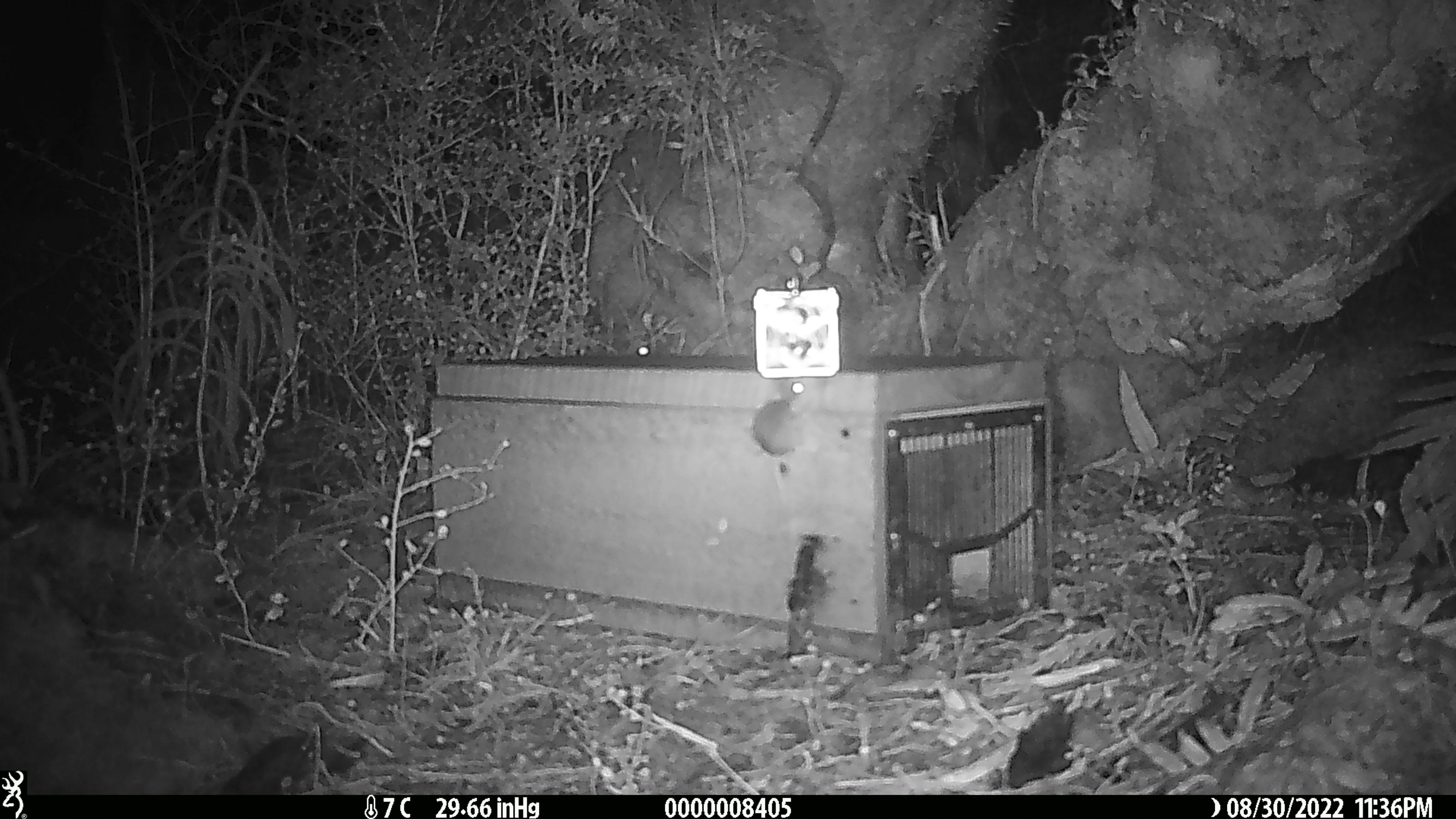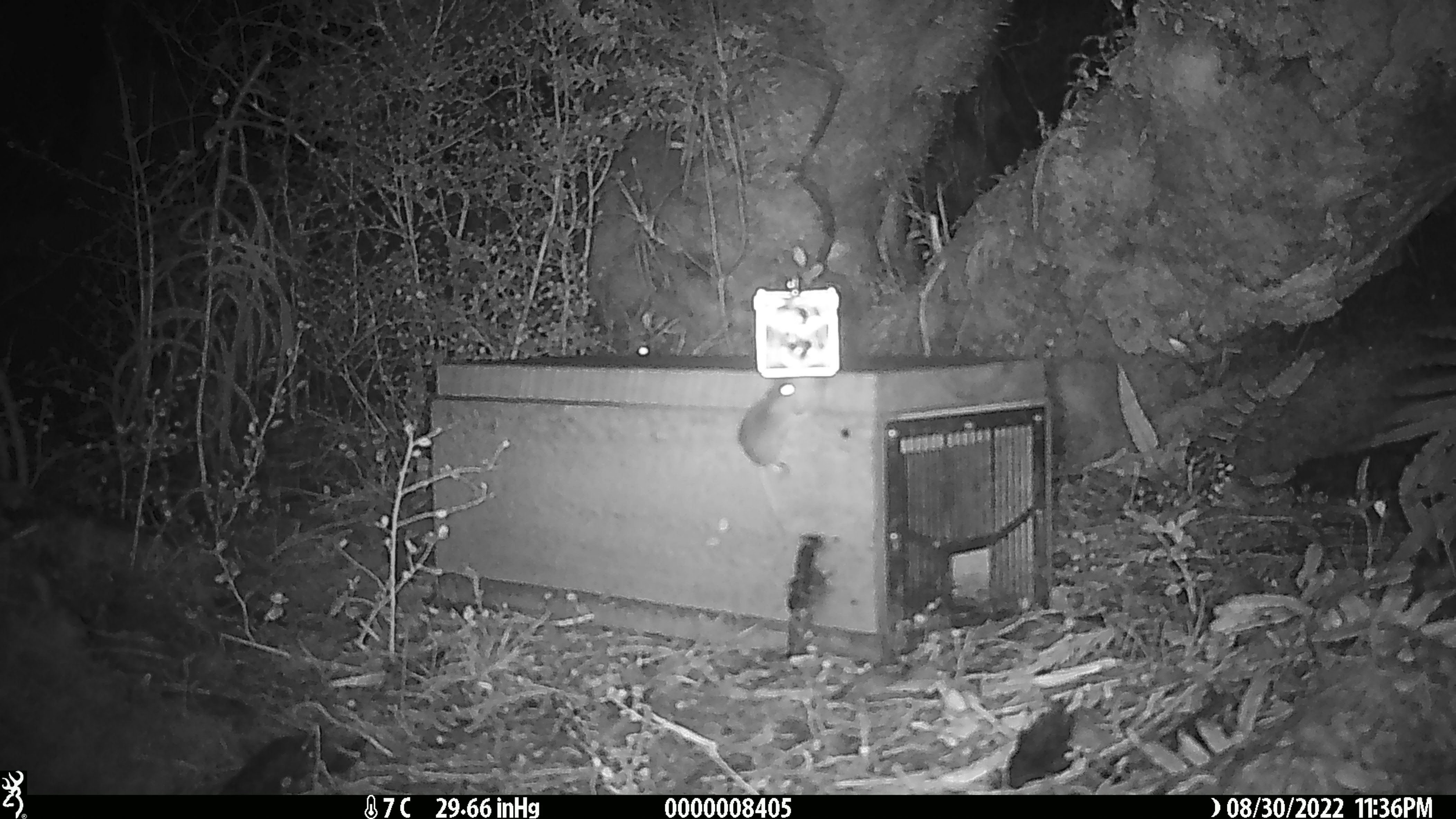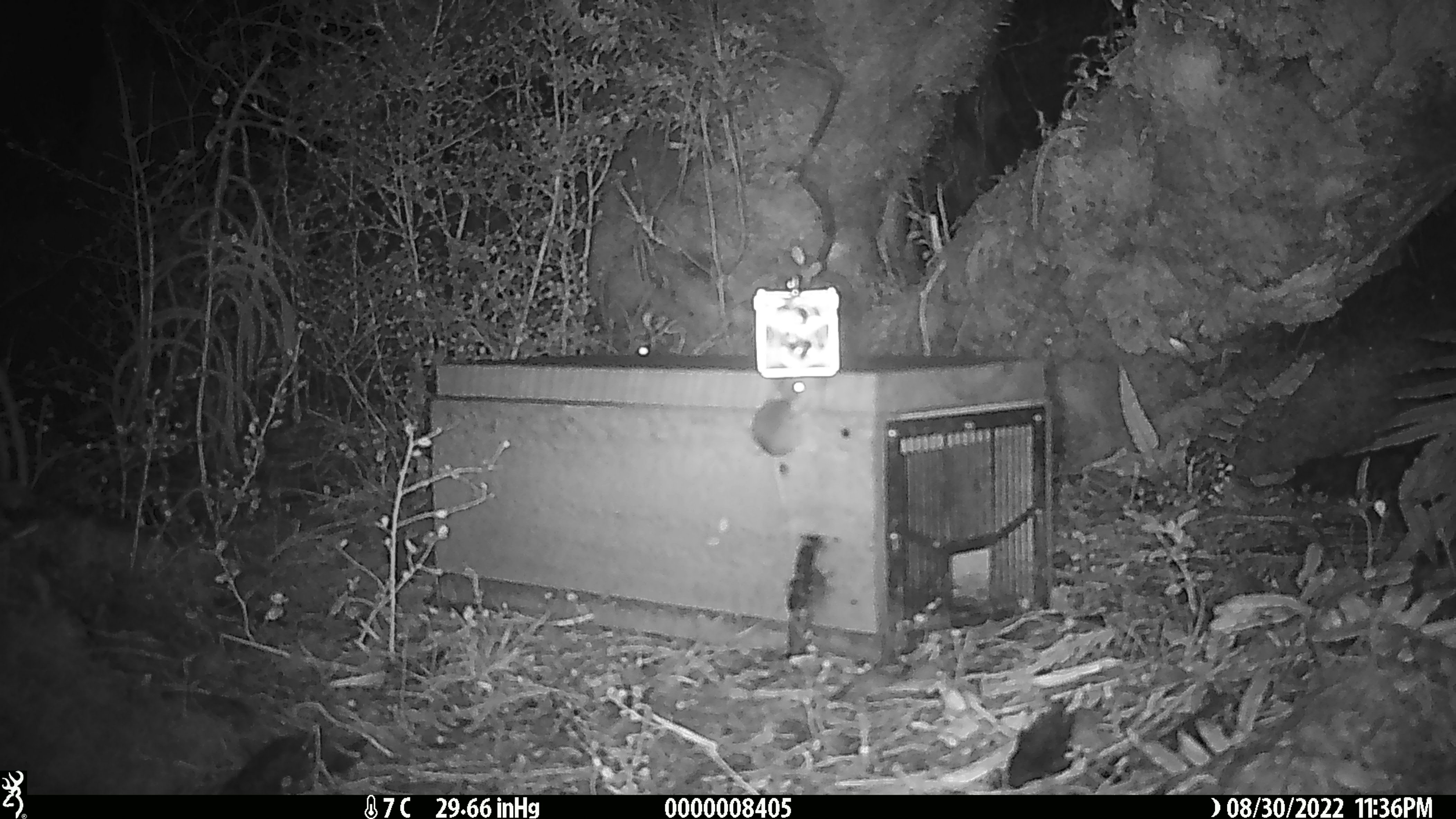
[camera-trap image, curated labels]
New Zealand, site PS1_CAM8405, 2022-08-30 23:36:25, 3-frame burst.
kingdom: Animalia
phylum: Chordata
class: Mammalia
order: Rodentia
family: Muridae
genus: Mus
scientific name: Mus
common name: mouse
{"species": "mouse (Mus)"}